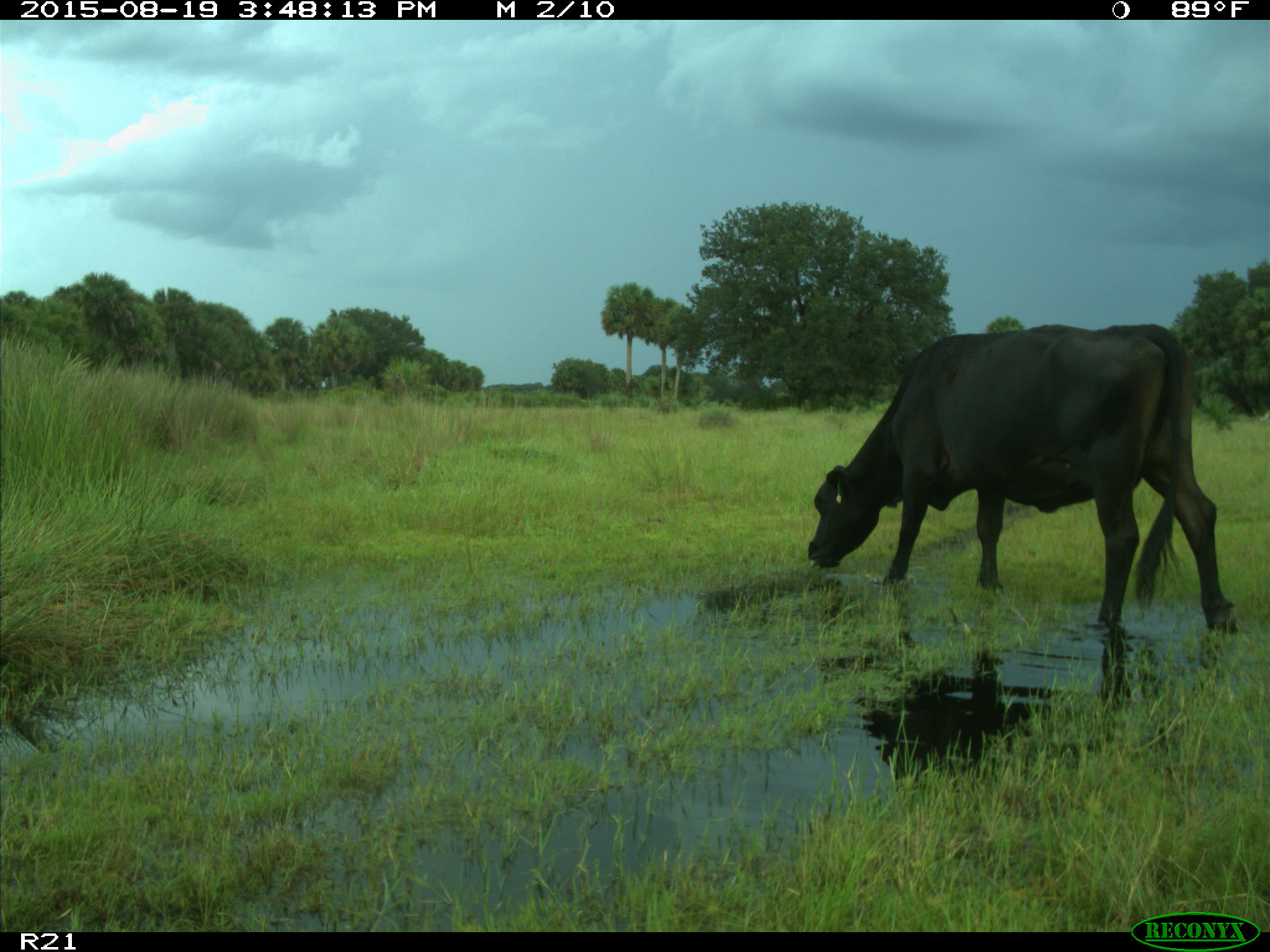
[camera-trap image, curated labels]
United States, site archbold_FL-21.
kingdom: Animalia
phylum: Chordata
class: Mammalia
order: Artiodactyla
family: Bovidae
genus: Bos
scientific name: Bos taurus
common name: domestic cow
Bos taurus (domestic cow).